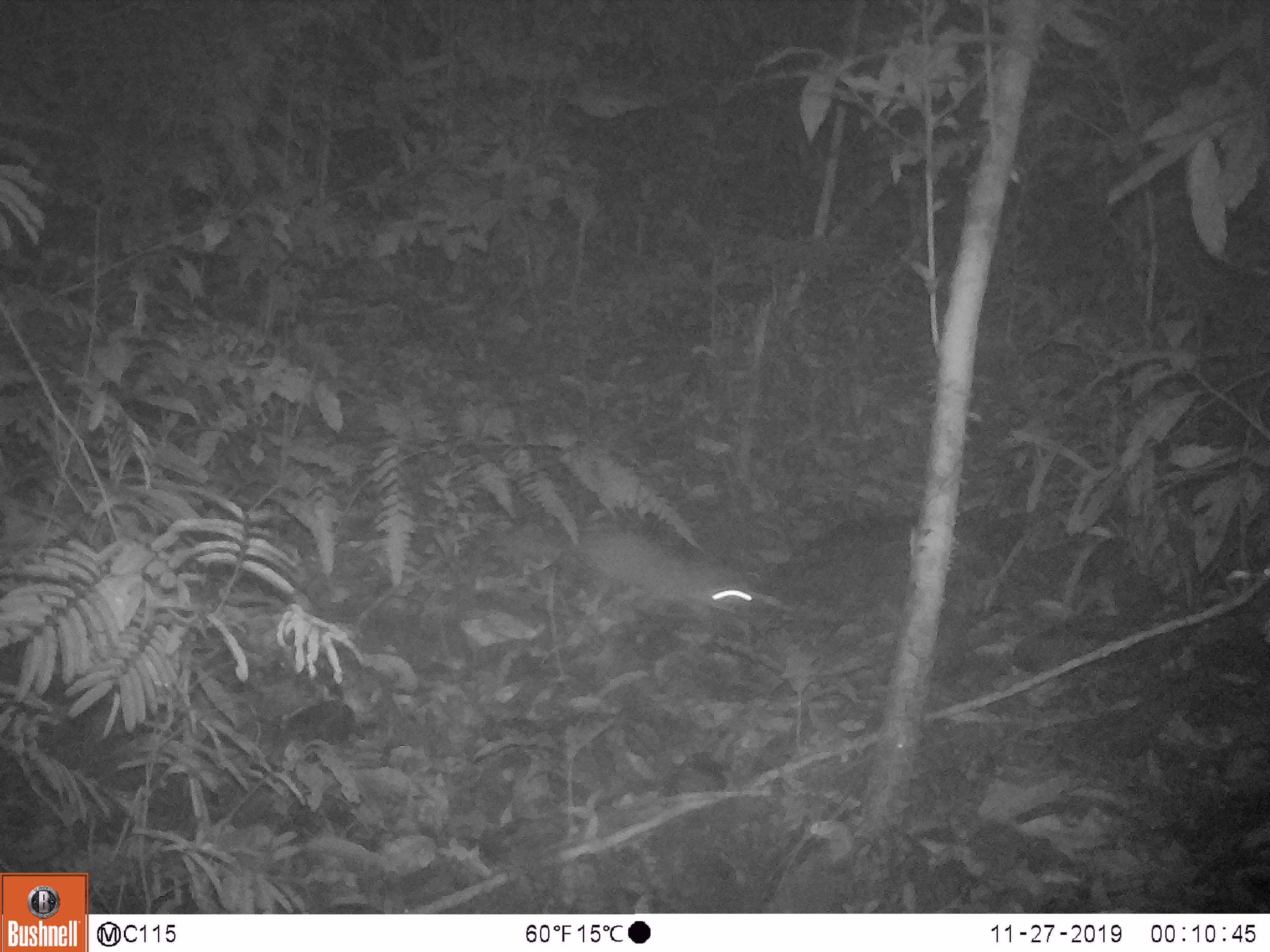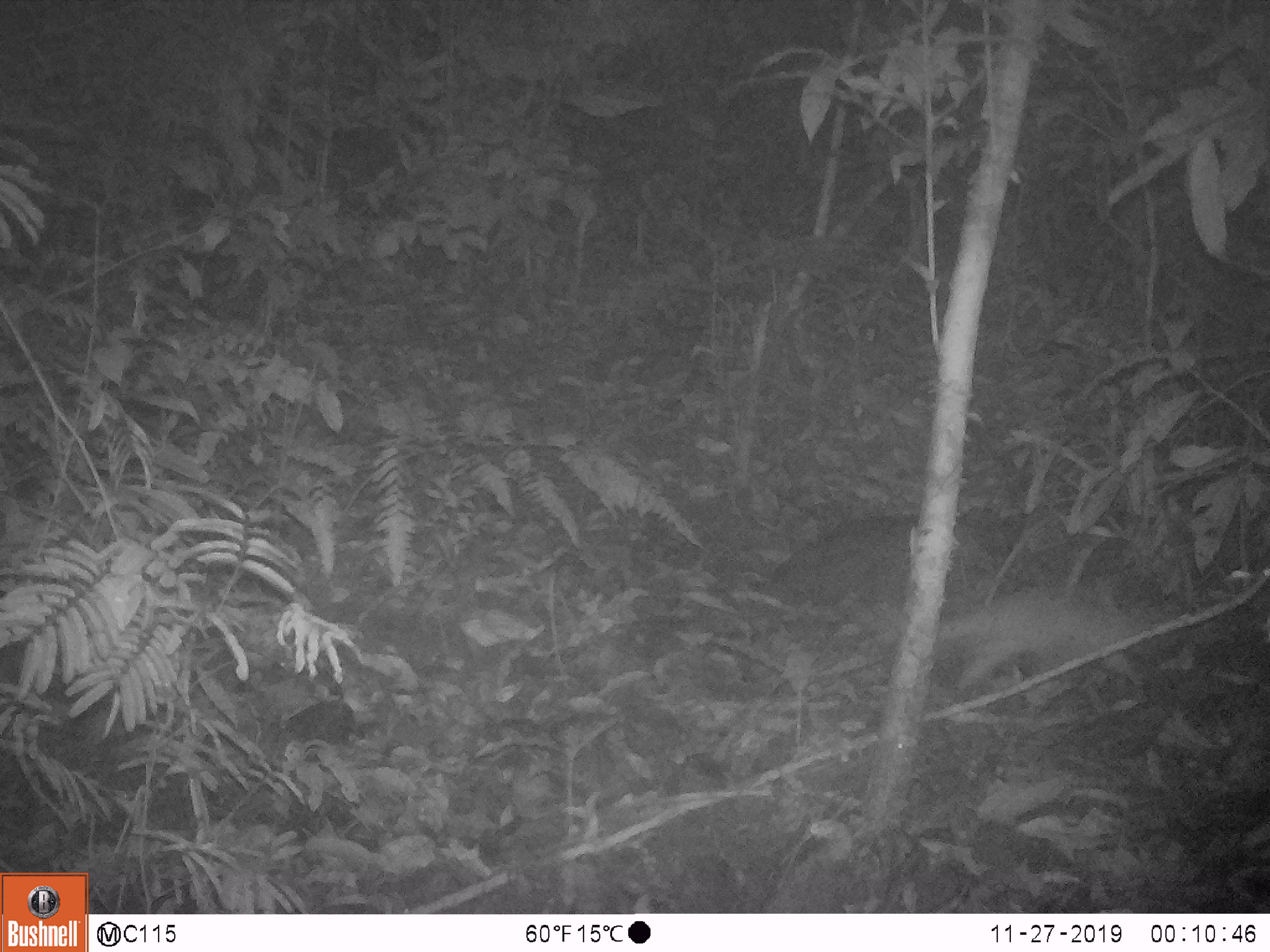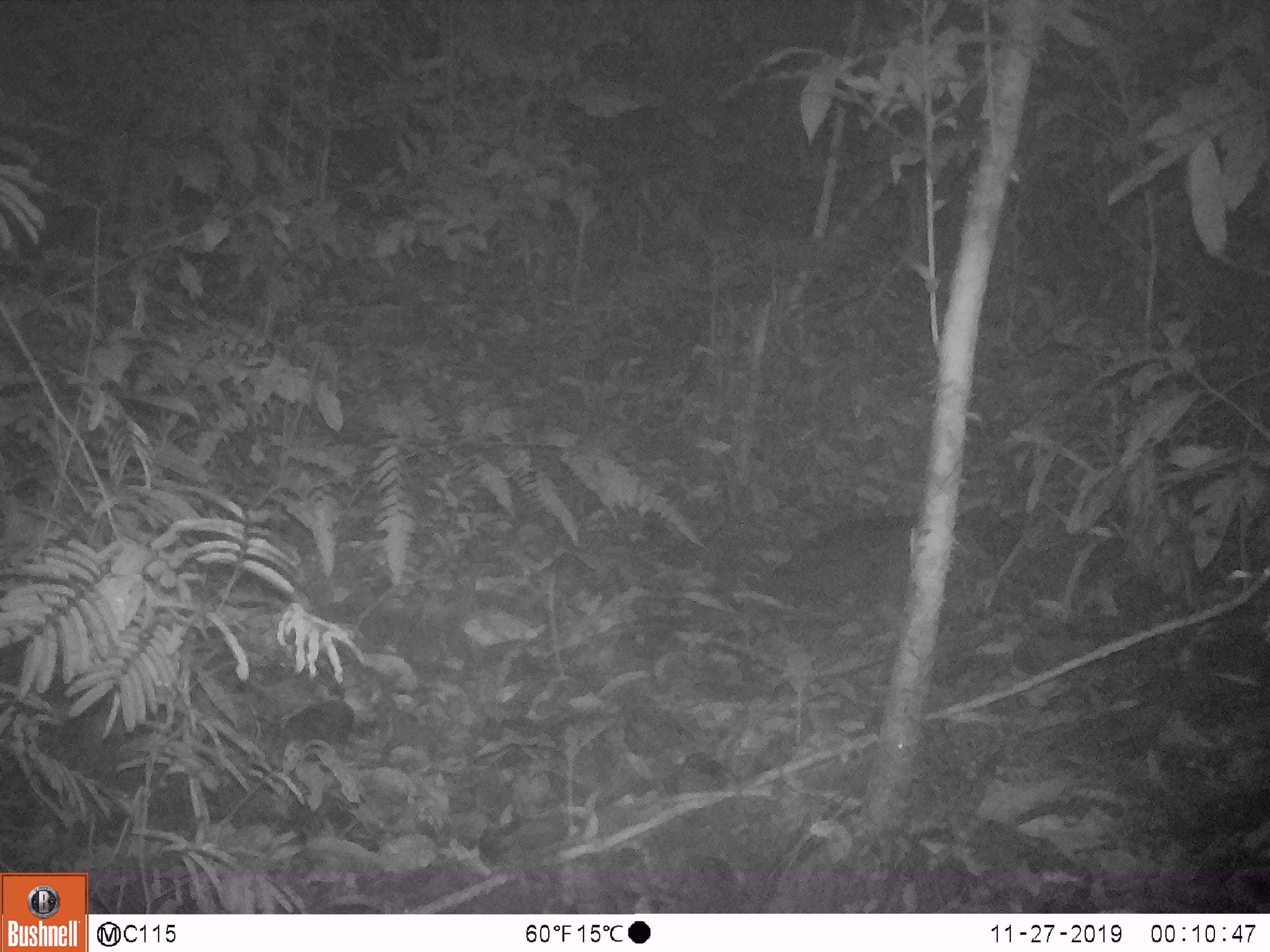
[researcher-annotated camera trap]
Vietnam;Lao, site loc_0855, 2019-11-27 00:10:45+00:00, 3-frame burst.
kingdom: Animalia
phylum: Chordata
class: Mammalia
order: Carnivora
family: Mustelidae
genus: Melogale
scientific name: Melogale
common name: ferret badger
Ferret badger (Melogale). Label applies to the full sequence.